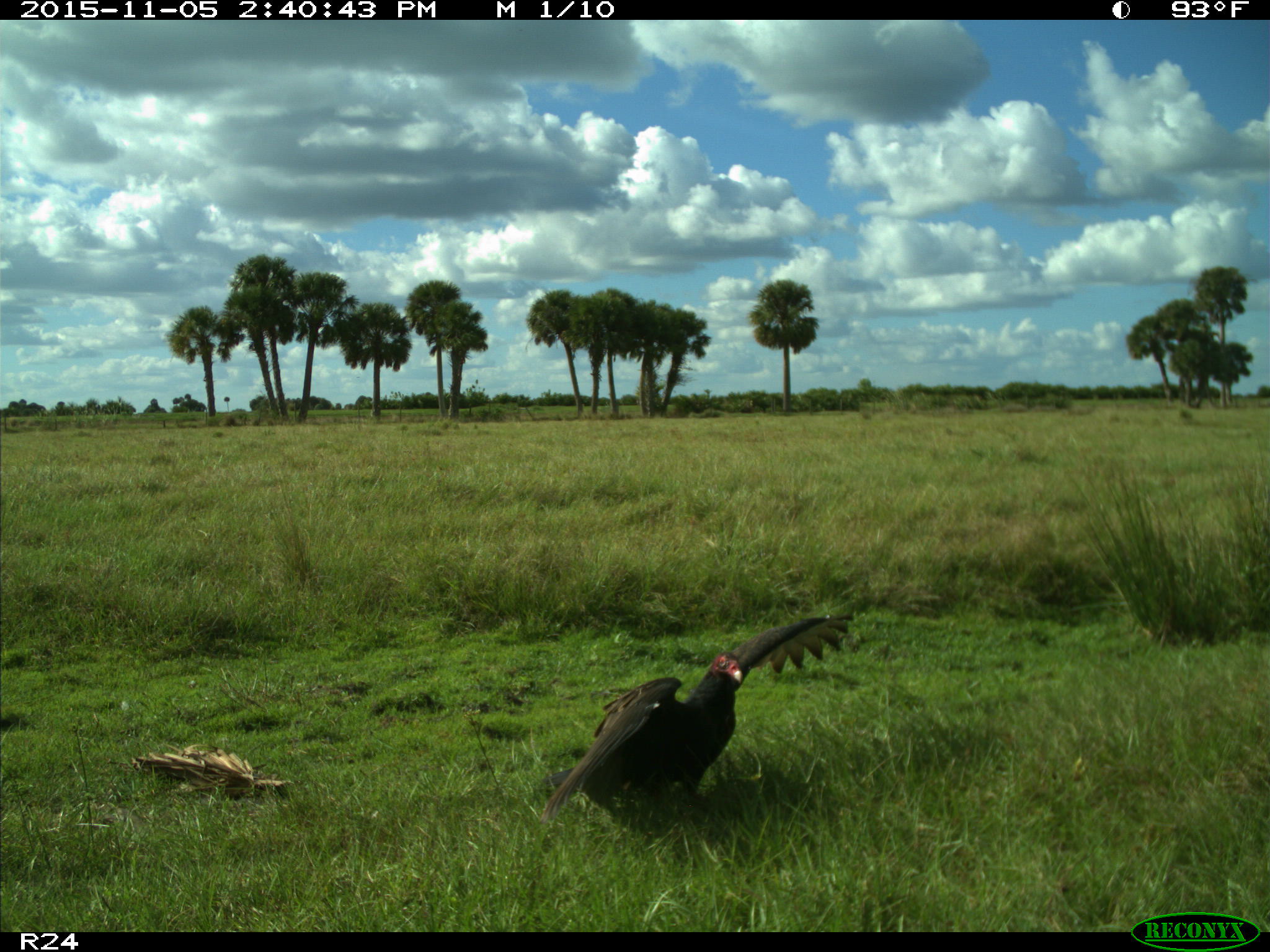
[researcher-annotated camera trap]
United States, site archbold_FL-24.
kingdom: Animalia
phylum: Chordata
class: Aves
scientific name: Aves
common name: birds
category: unidentified bird